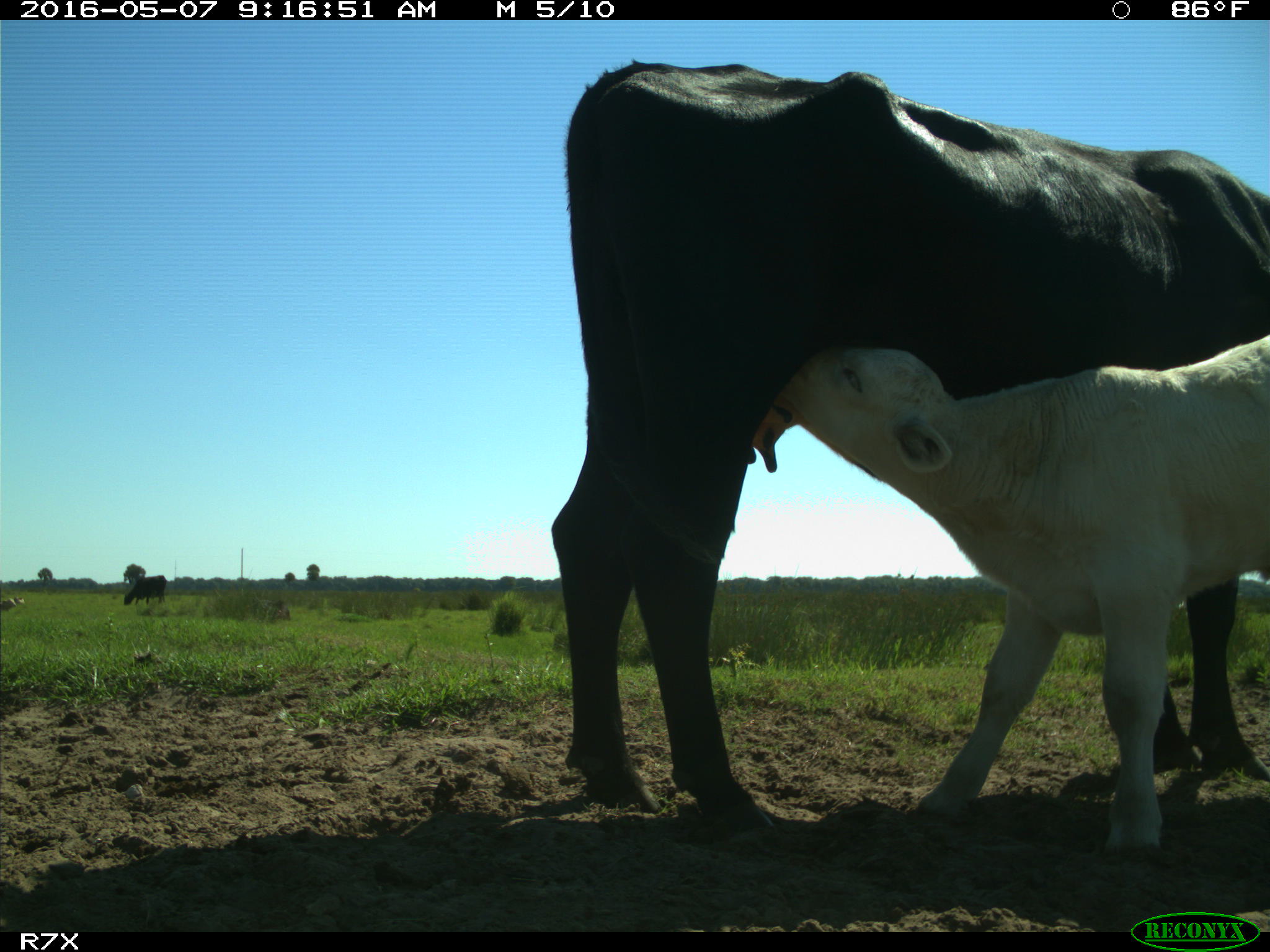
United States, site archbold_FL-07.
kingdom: Animalia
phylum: Chordata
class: Mammalia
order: Artiodactyla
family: Bovidae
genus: Bos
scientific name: Bos taurus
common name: domestic cow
Bos taurus (domestic cow).